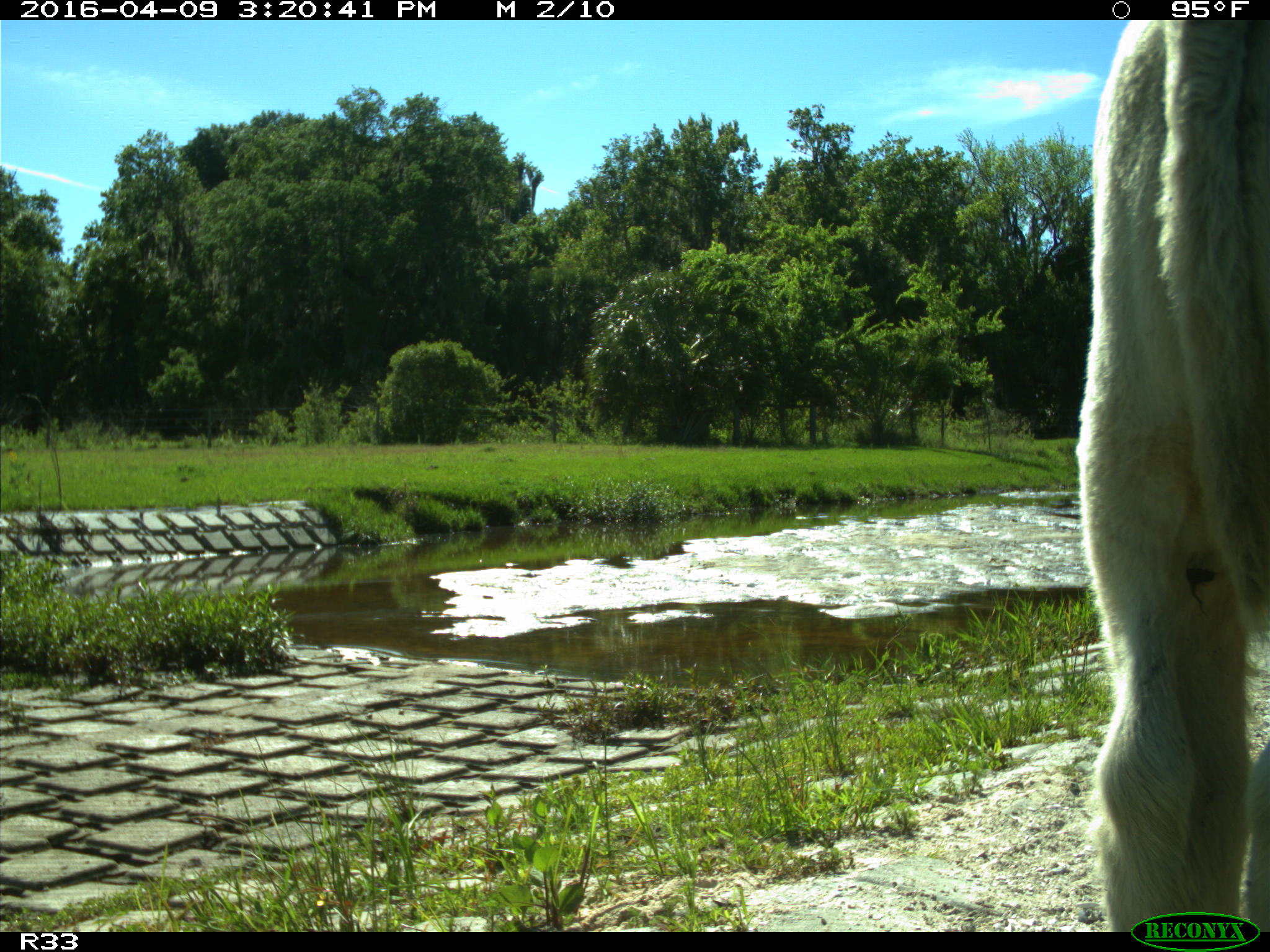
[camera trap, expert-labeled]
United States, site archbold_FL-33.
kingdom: Animalia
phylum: Chordata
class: Mammalia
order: Artiodactyla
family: Bovidae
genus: Bos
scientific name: Bos taurus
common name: domestic cow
Bos taurus (domestic cow).